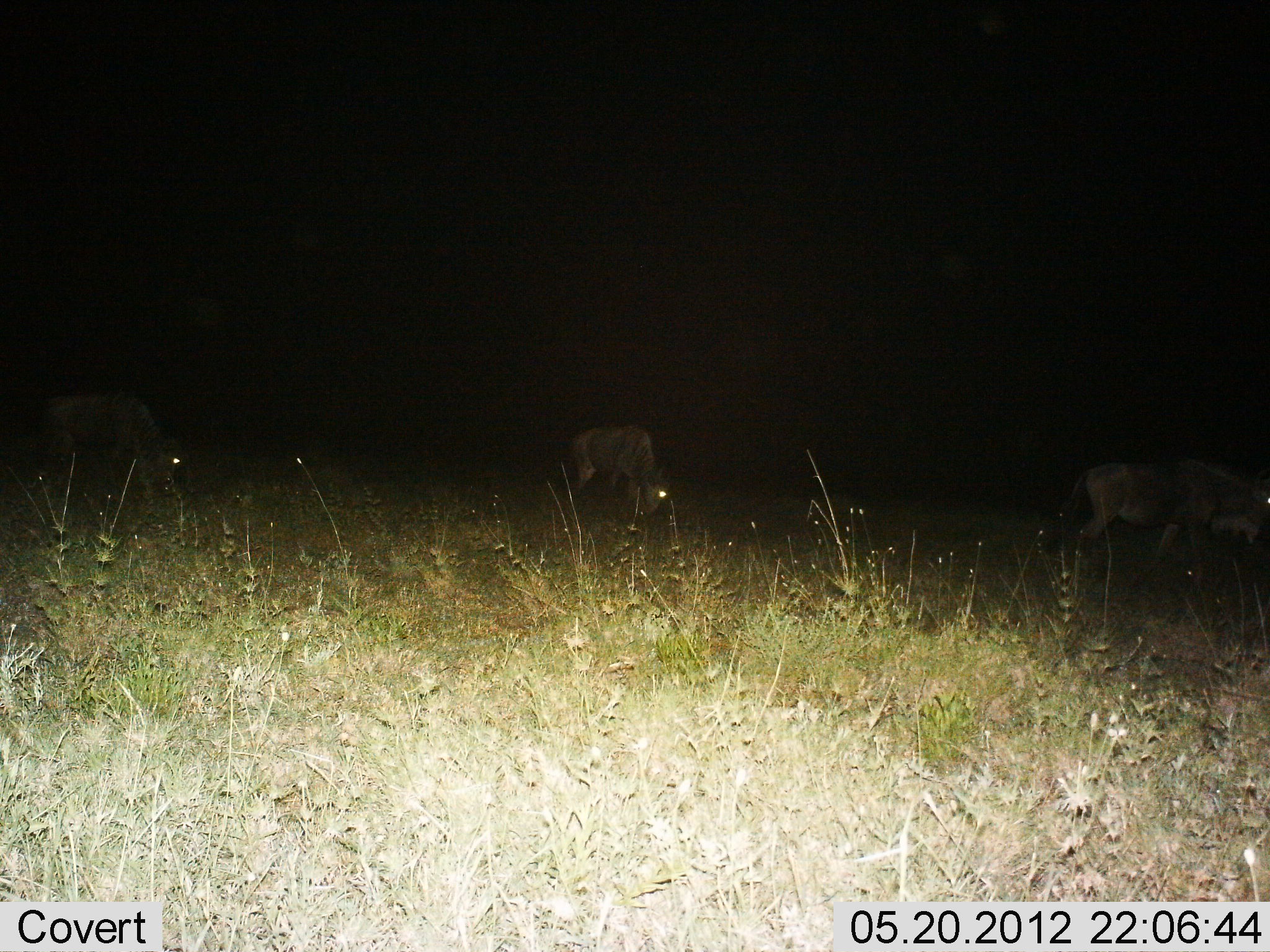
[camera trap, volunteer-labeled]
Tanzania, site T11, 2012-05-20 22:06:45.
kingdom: Animalia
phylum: Chordata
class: Mammalia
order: Artiodactyla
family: Bovidae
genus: Connochaetes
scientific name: Connochaetes taurinus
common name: blue wildebeest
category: wildebeest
Wildebeest (blue wildebeest) (Connochaetes taurinus), count 4. Behavior (volunteer vote fractions): standing 10%, resting 10%, moving 40%, interacting 0%. Young present (vote fraction): 0%. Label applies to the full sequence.